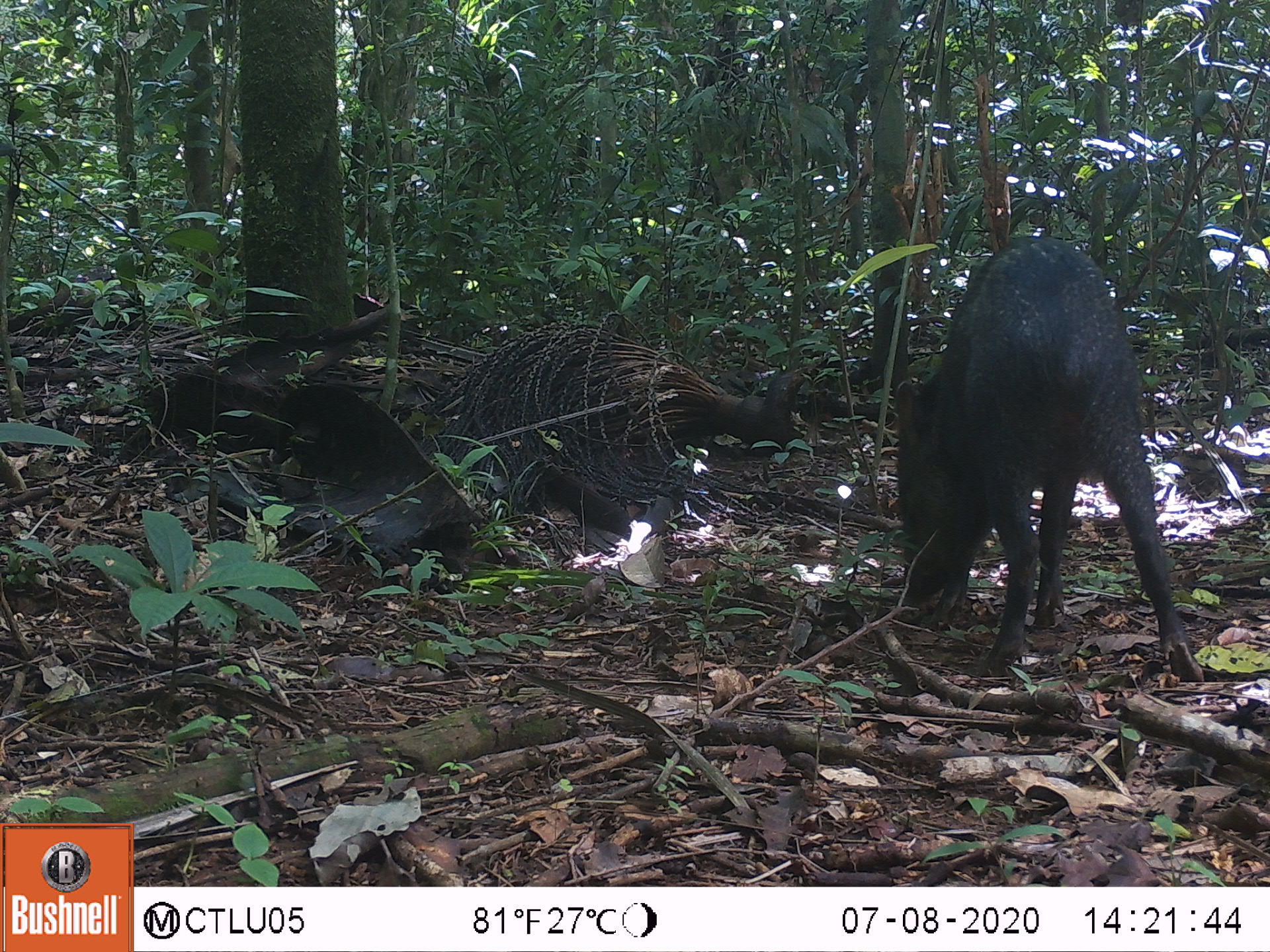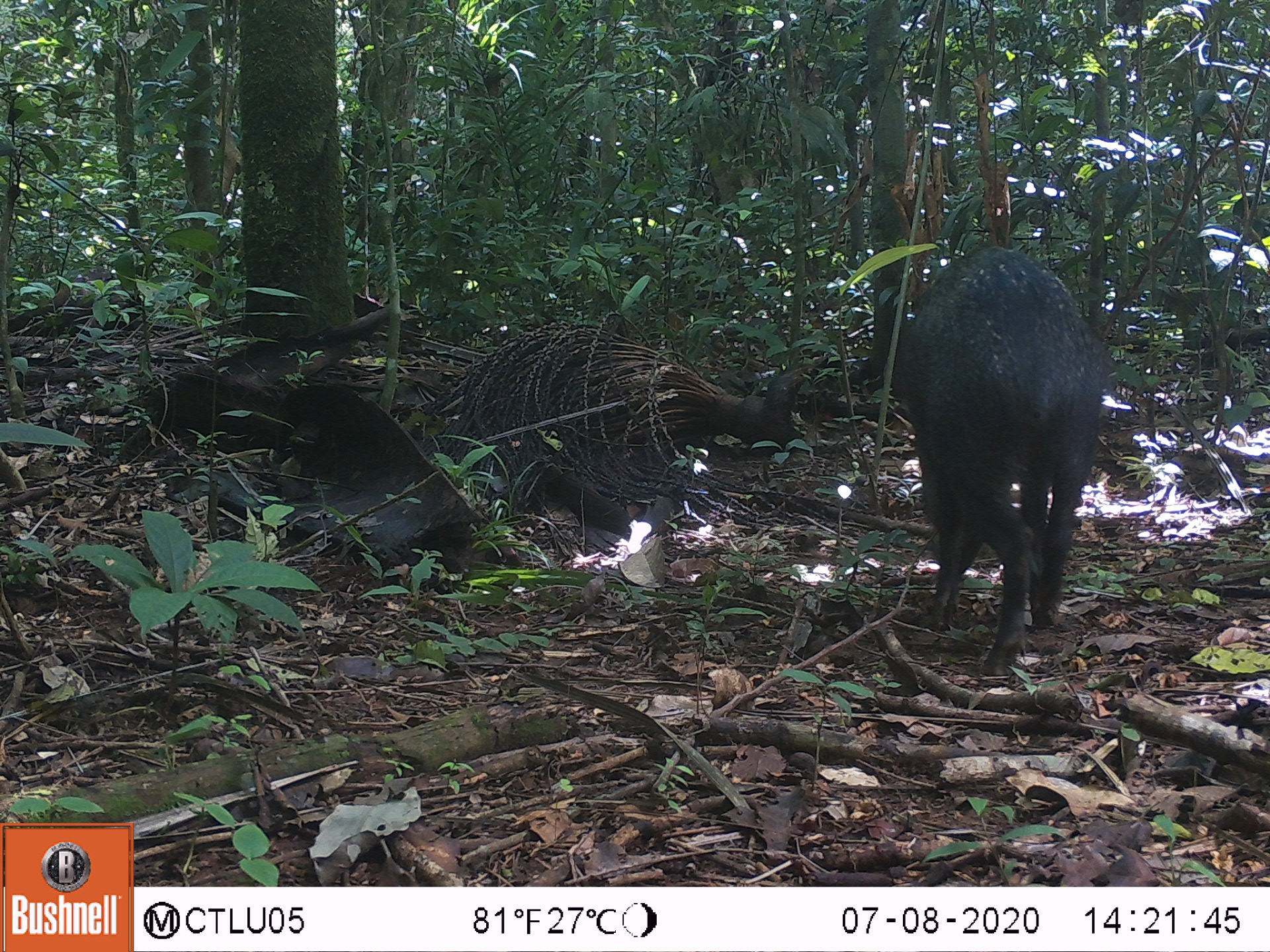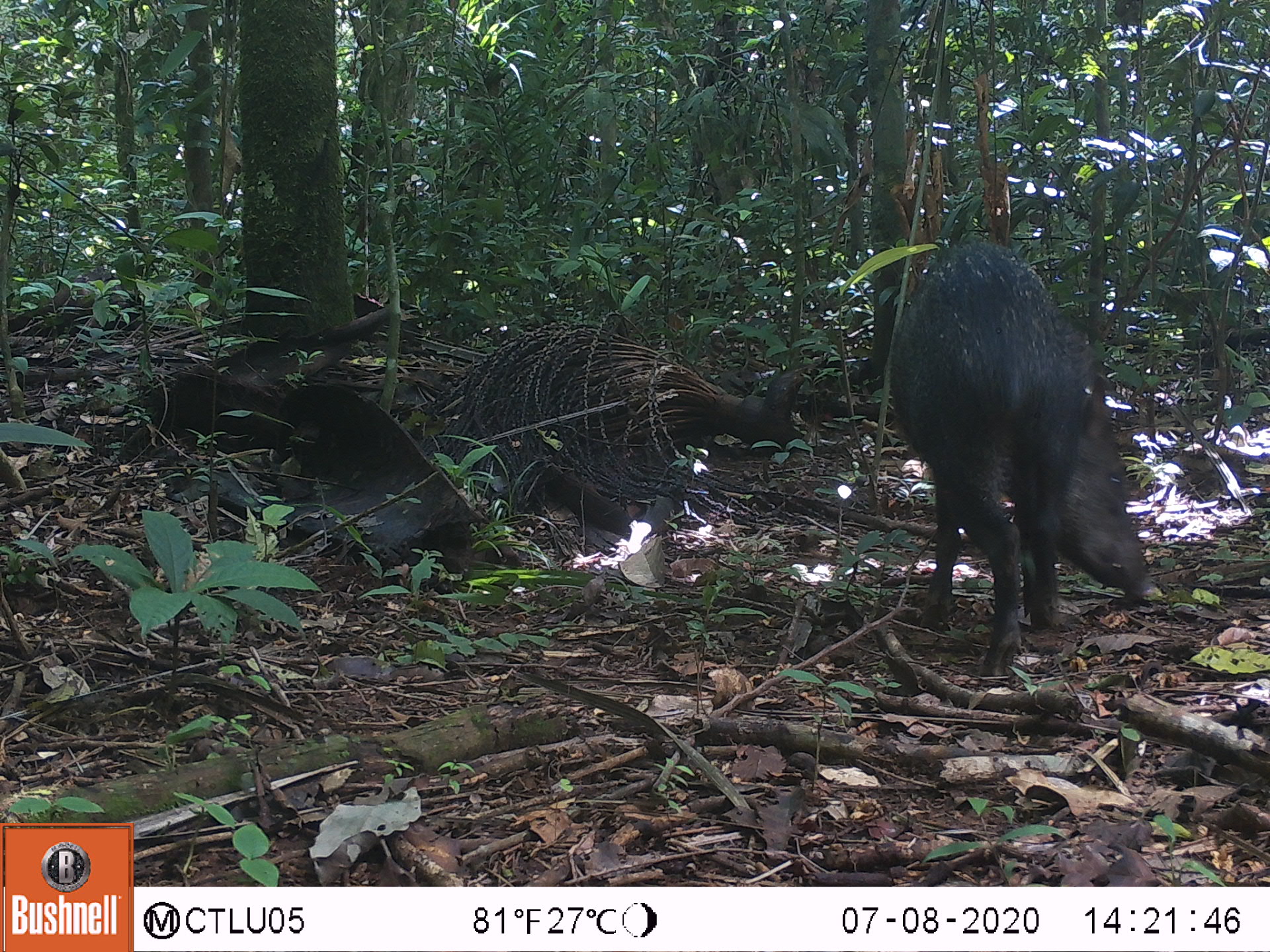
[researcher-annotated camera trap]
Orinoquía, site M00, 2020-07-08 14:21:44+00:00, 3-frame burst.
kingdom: Animalia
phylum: Chordata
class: Mammalia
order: Artiodactyla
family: Tayassuidae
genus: Pecari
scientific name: Pecari tajacu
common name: collared peccary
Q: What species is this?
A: Collared peccary (Pecari tajacu).